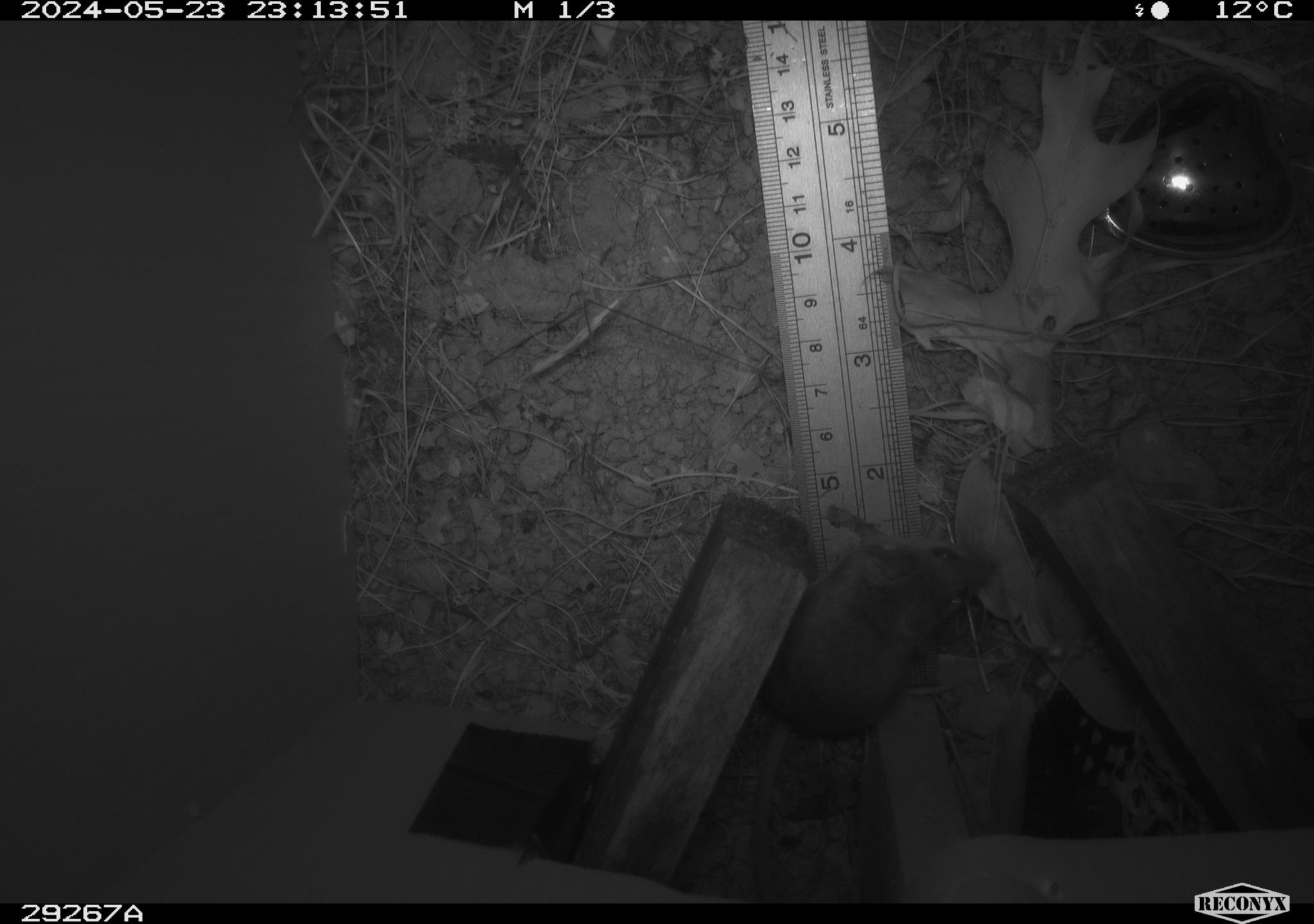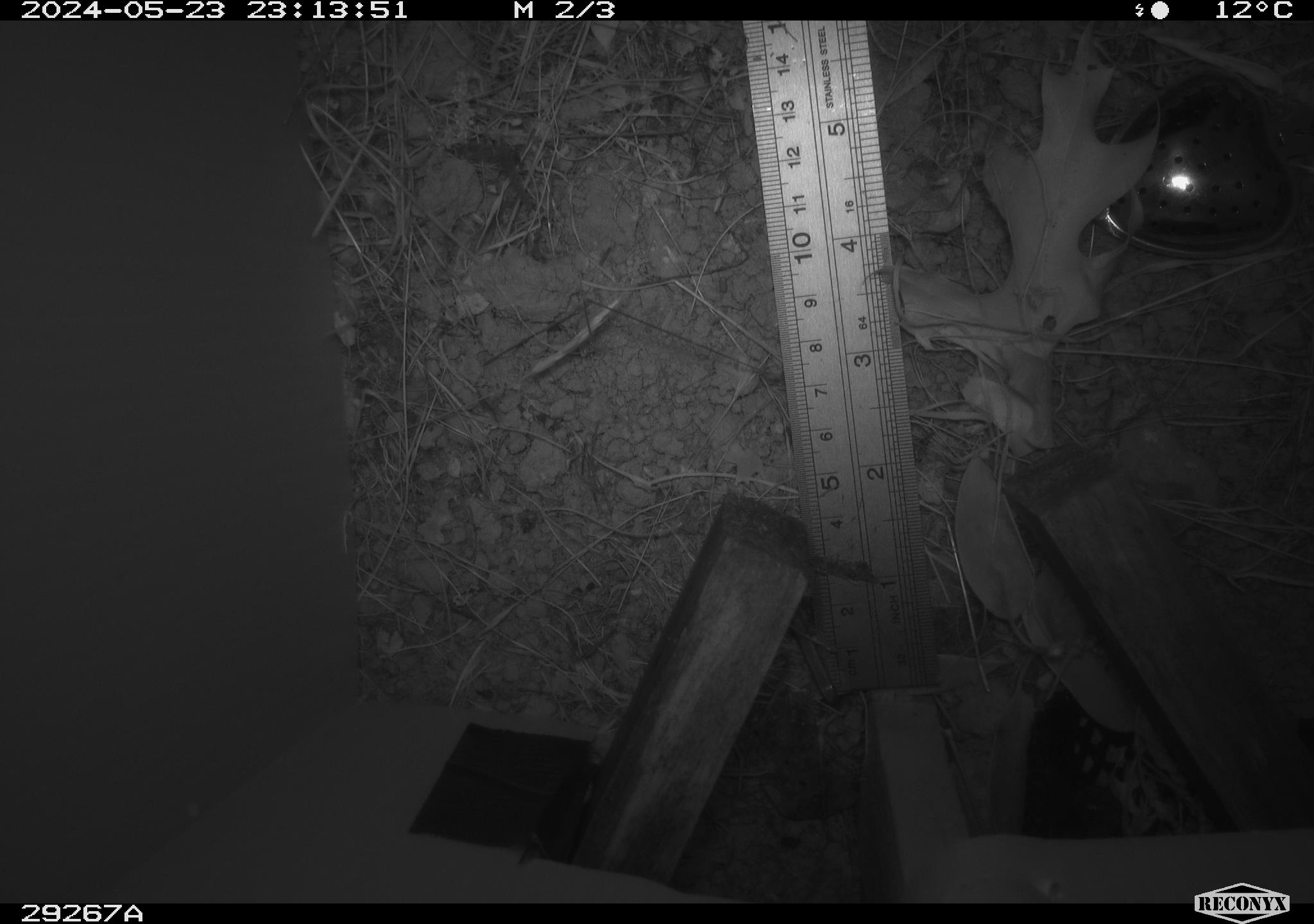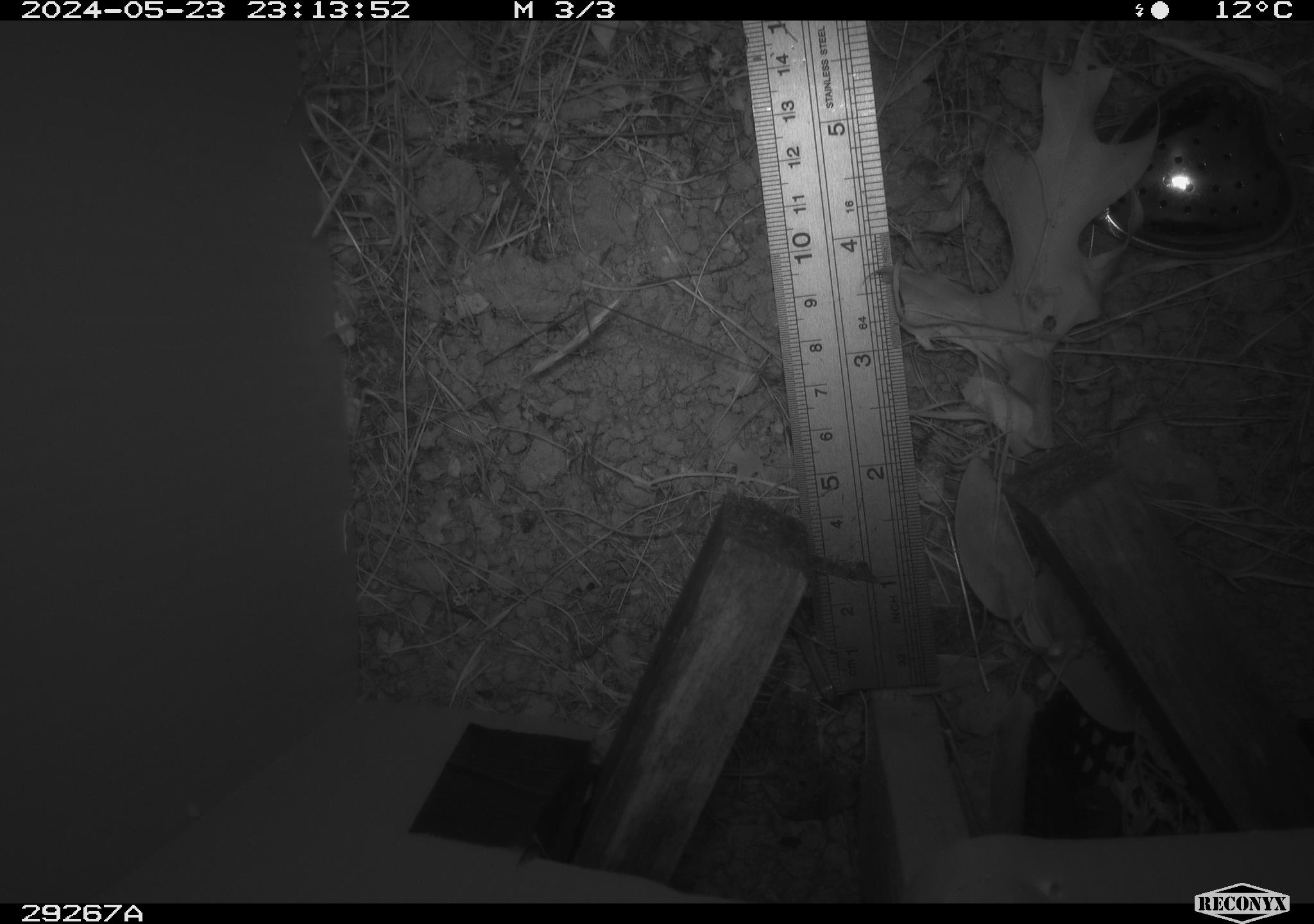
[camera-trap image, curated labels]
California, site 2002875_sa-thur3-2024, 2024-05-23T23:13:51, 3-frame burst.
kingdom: Animalia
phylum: Chordata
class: Mammalia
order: Rodentia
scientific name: Rodentia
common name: mouse species